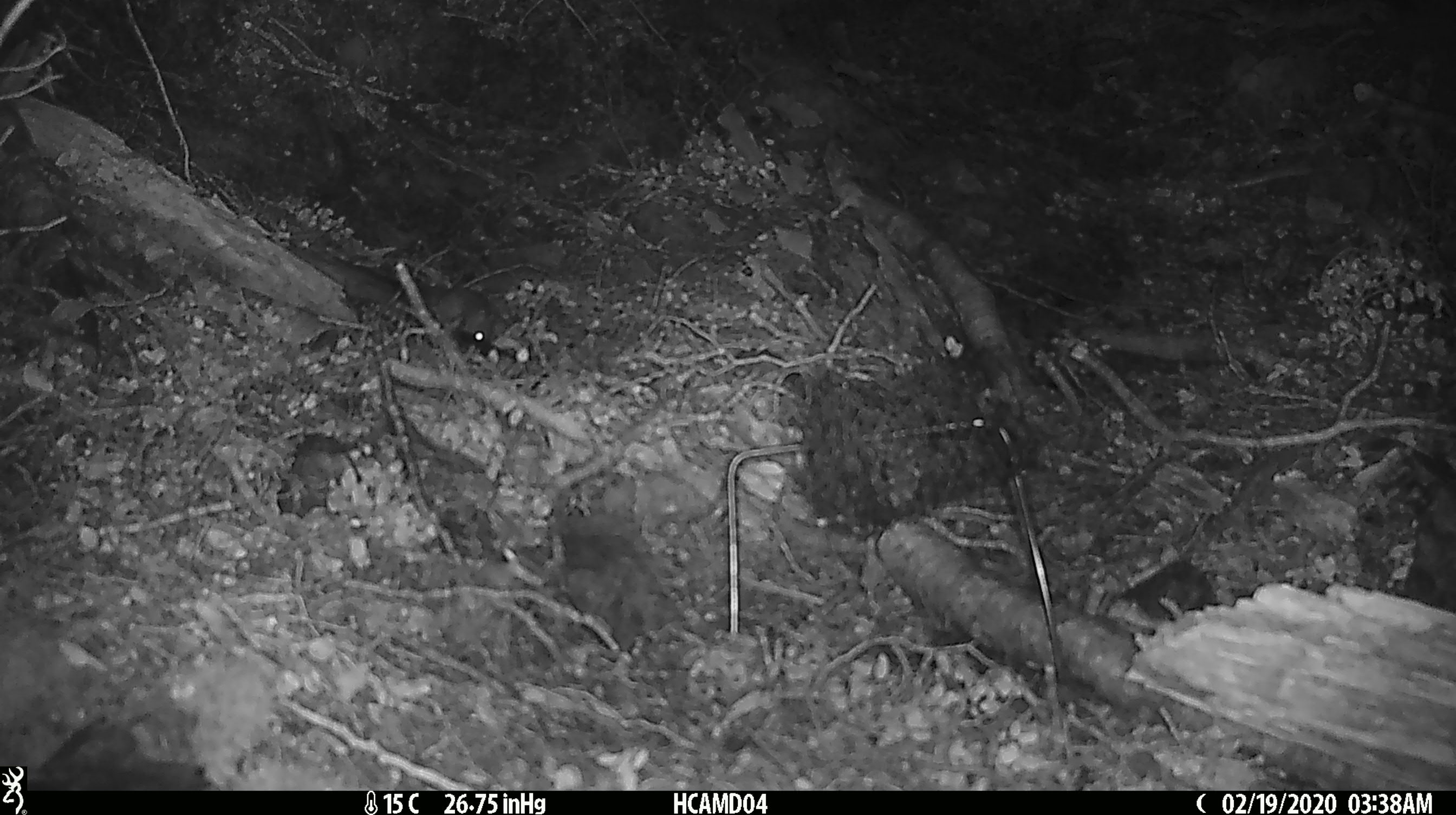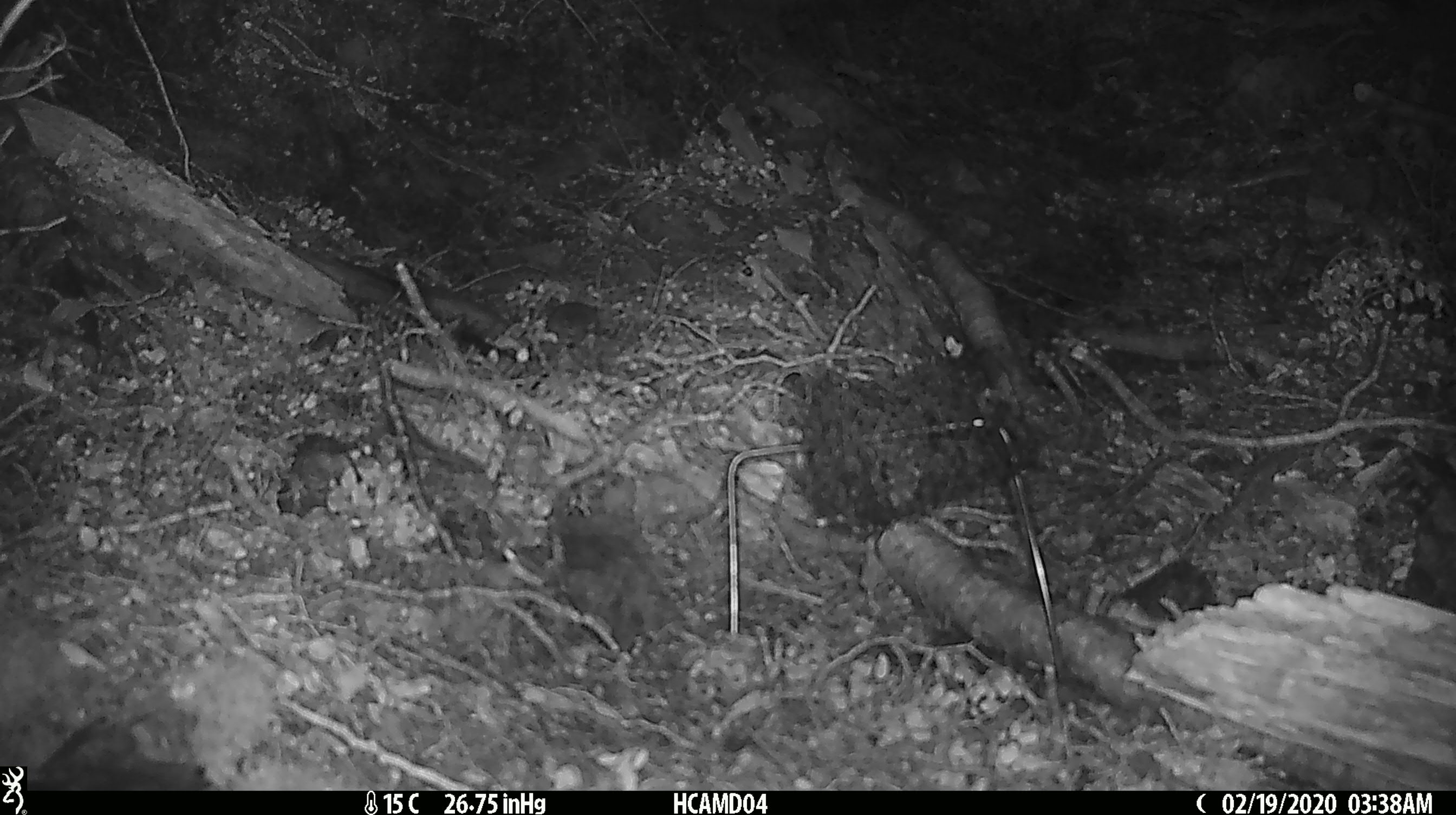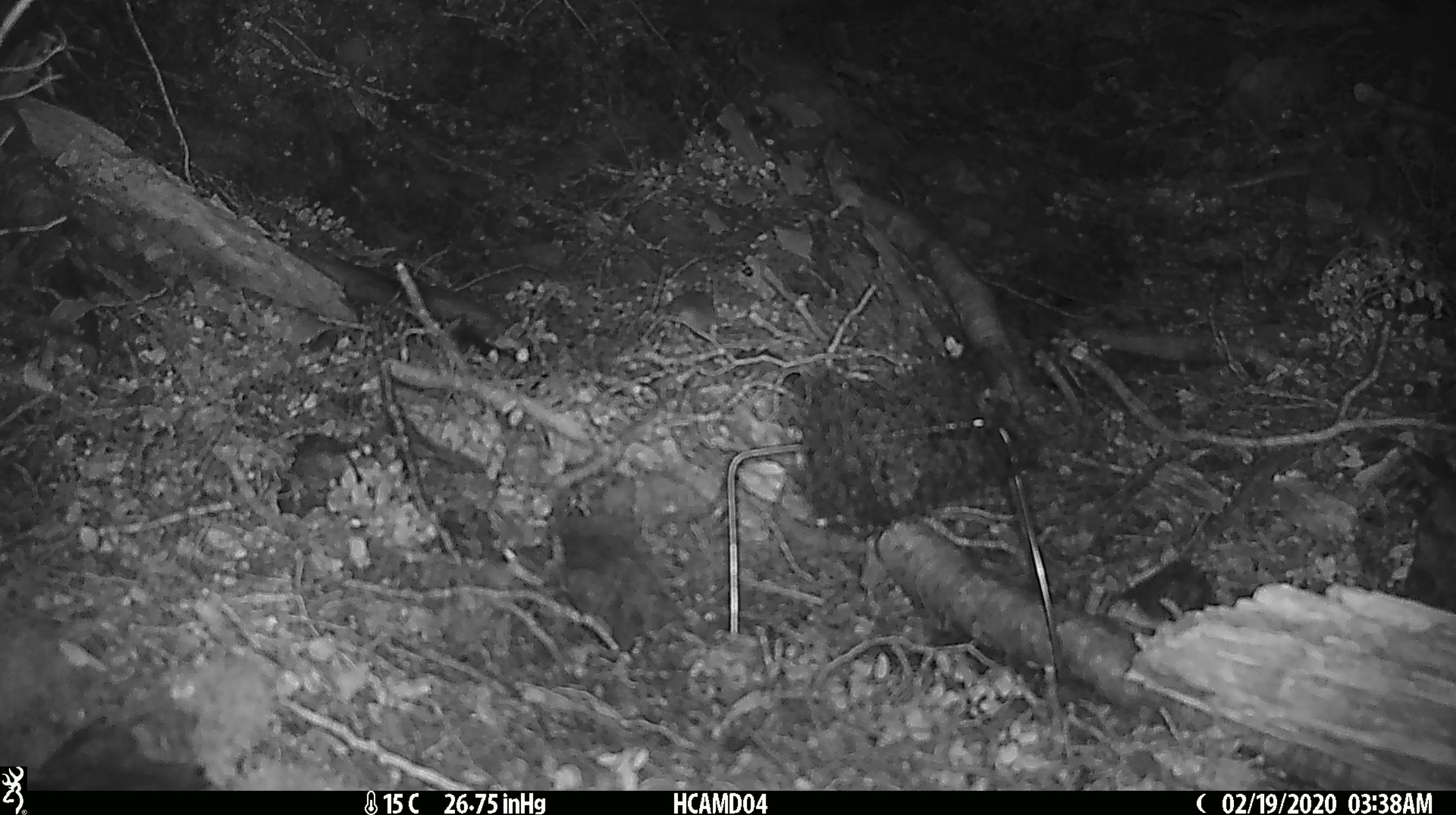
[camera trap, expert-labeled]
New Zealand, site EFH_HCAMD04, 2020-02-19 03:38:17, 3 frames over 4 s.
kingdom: Animalia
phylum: Chordata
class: Mammalia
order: Rodentia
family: Muridae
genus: Mus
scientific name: Mus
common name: mouse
Mouse (Mus).